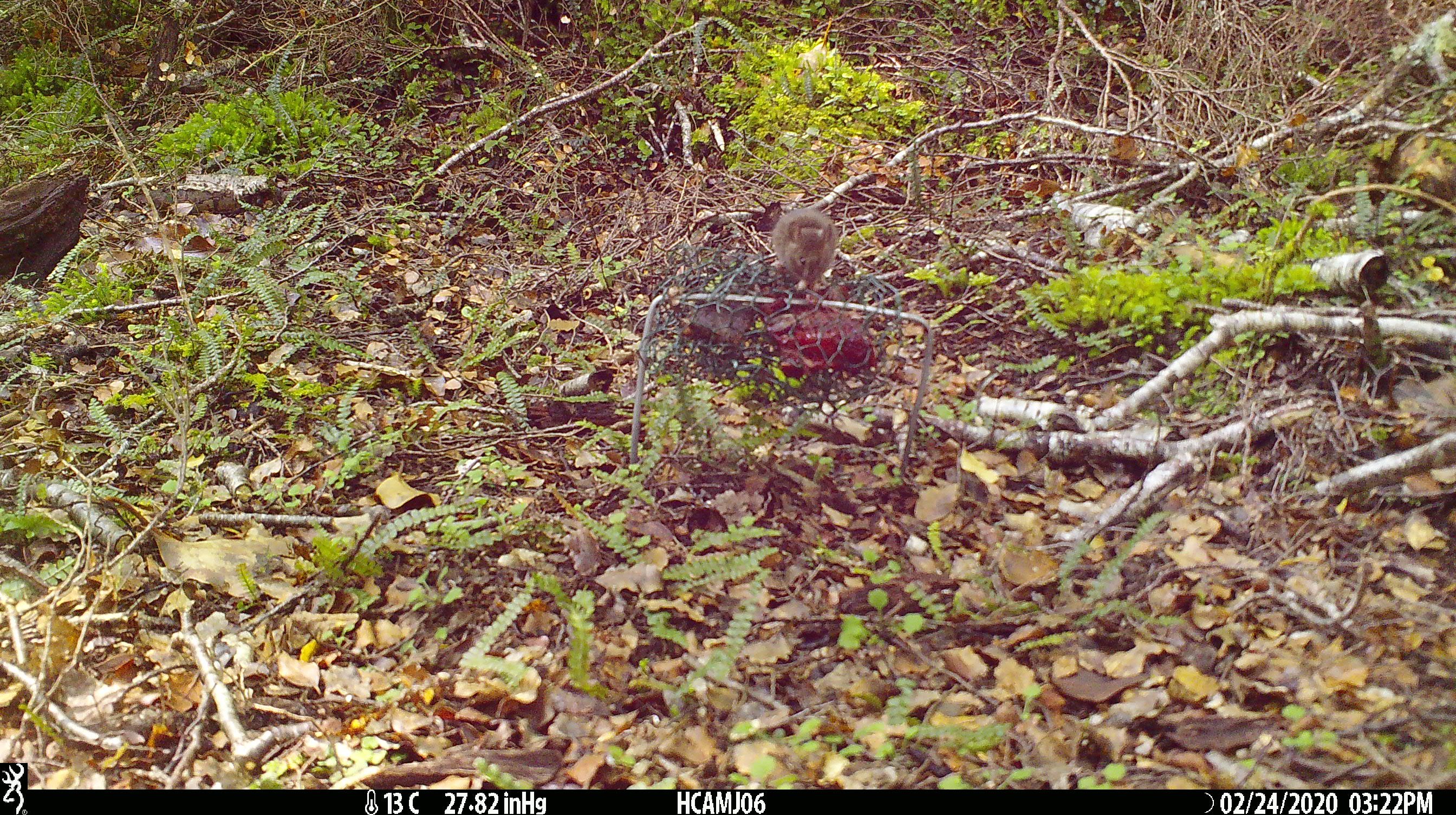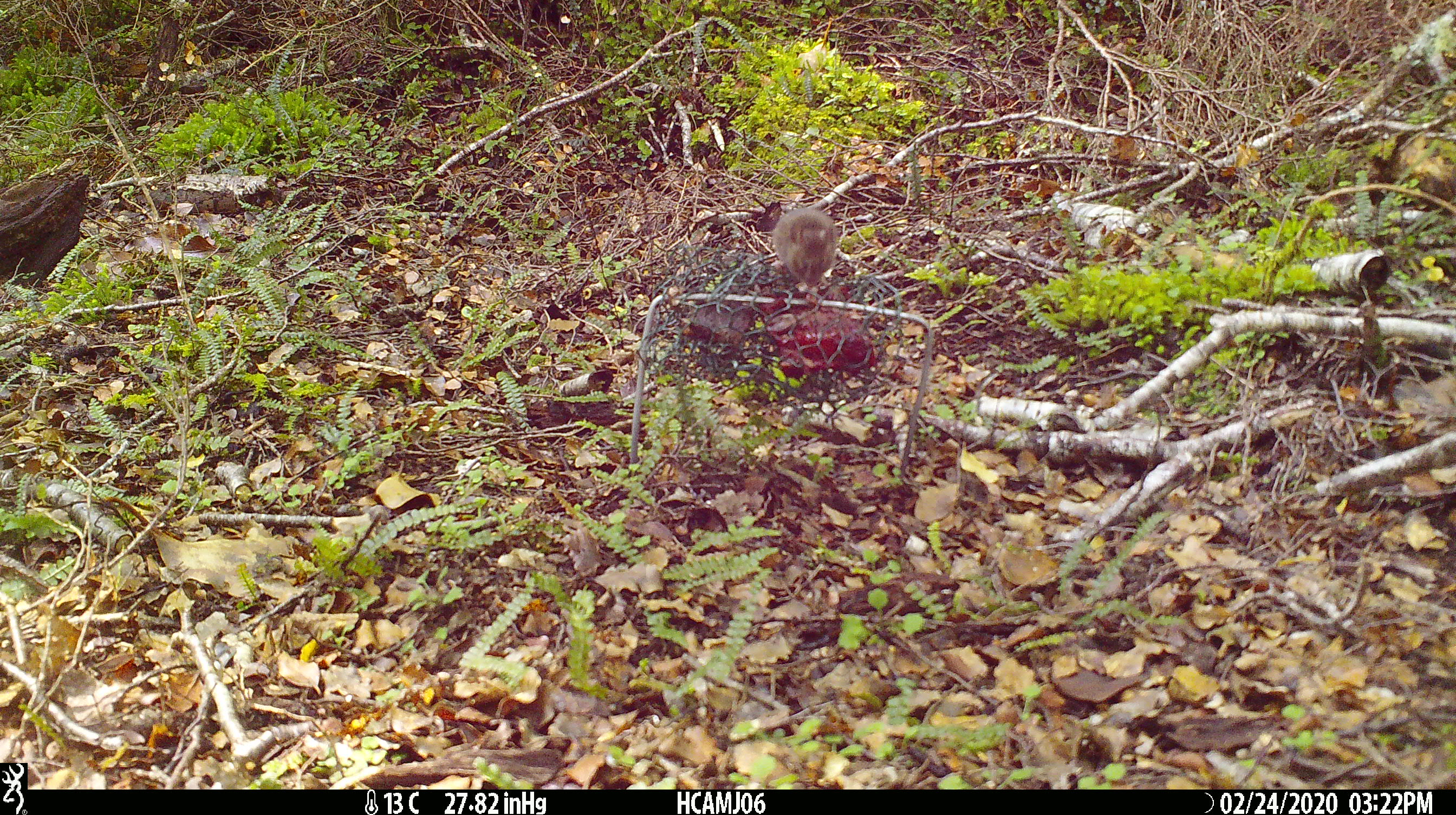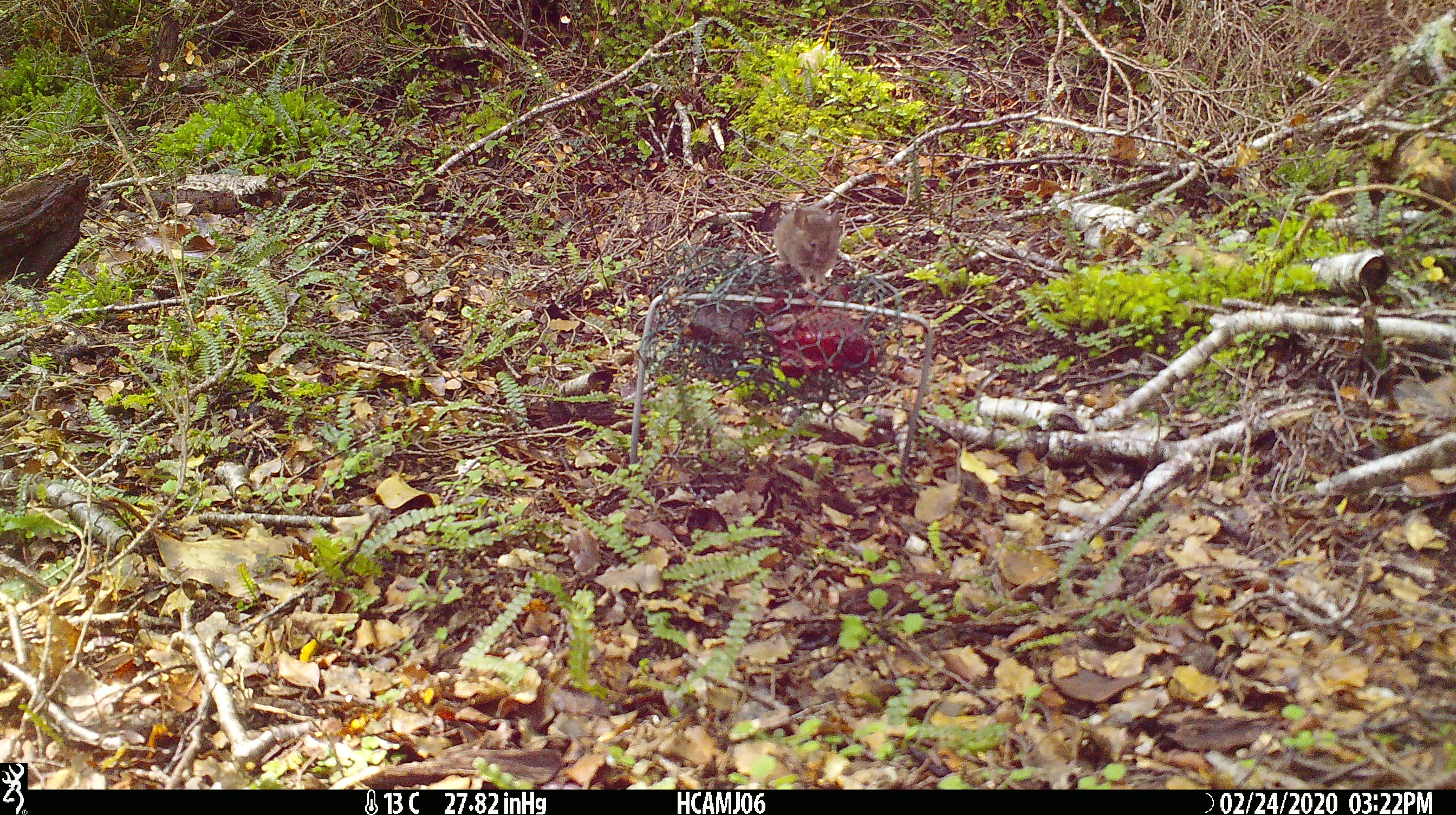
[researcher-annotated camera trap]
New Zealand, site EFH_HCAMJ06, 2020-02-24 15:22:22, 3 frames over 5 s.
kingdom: Animalia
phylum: Chordata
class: Mammalia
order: Rodentia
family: Muridae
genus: Mus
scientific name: Mus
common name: mouse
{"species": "mouse (Mus)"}